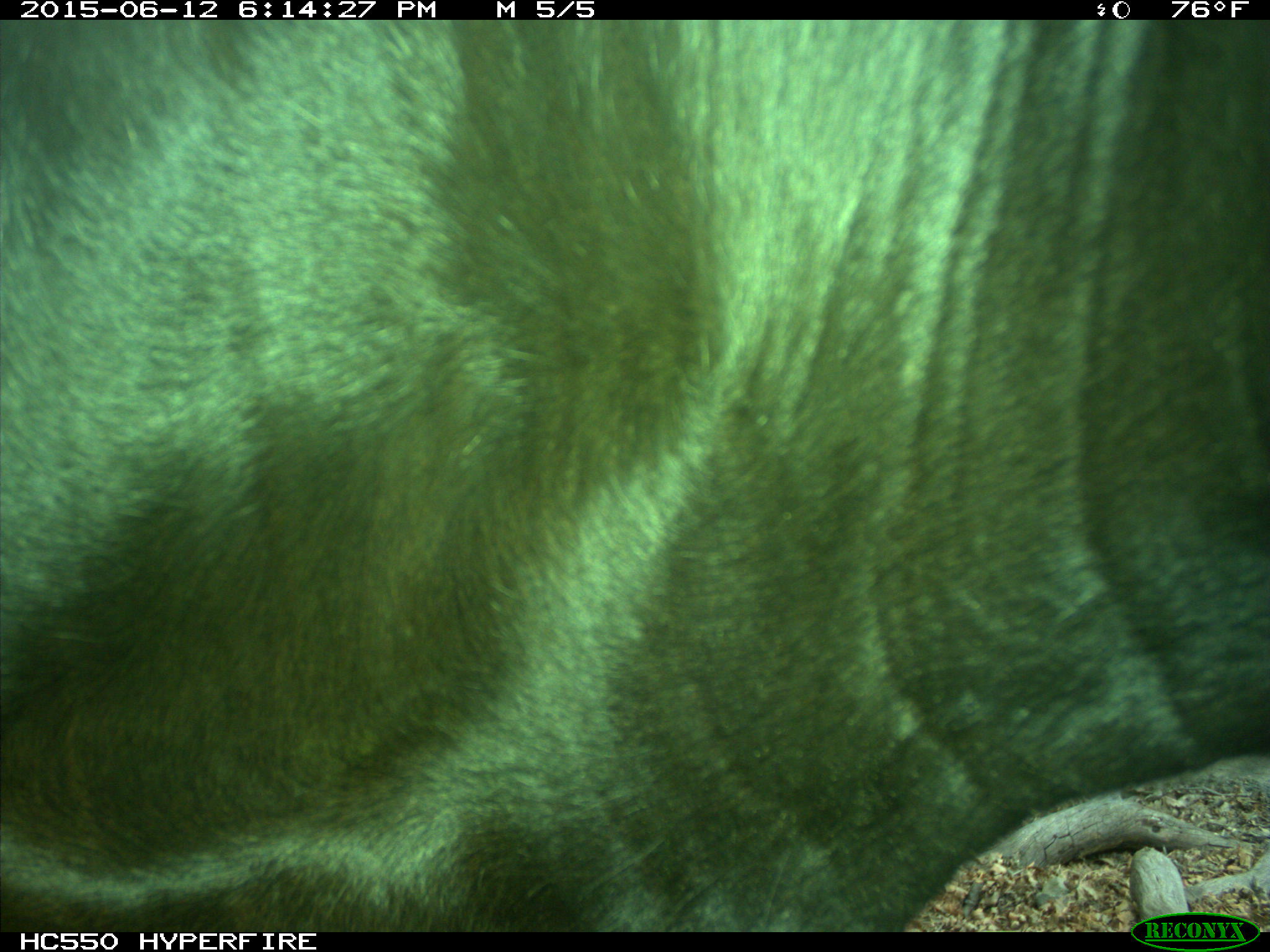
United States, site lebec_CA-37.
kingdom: Animalia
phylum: Chordata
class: Mammalia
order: Artiodactyla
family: Bovidae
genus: Bos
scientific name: Bos taurus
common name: domestic cow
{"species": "Bos taurus (domestic cow)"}